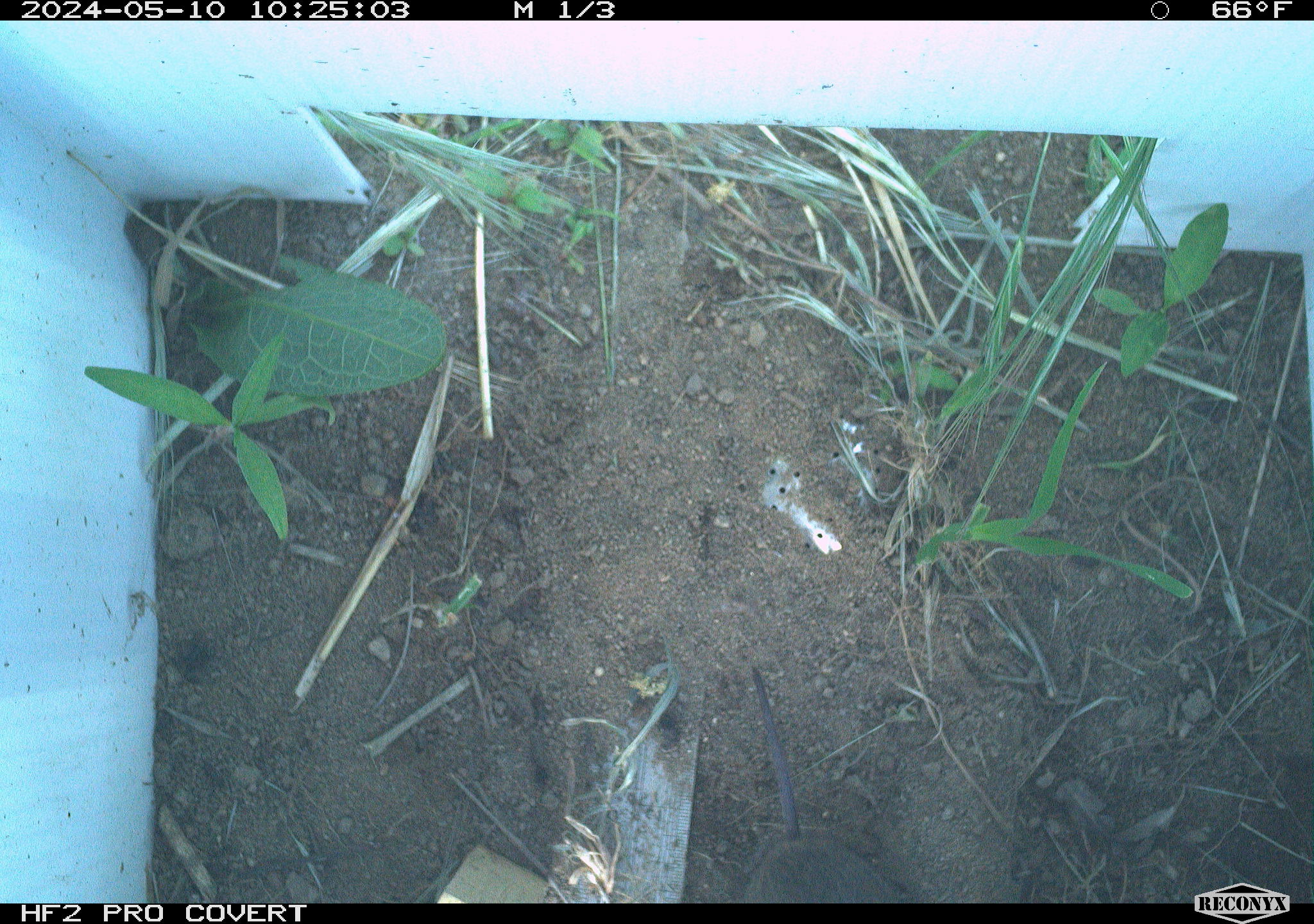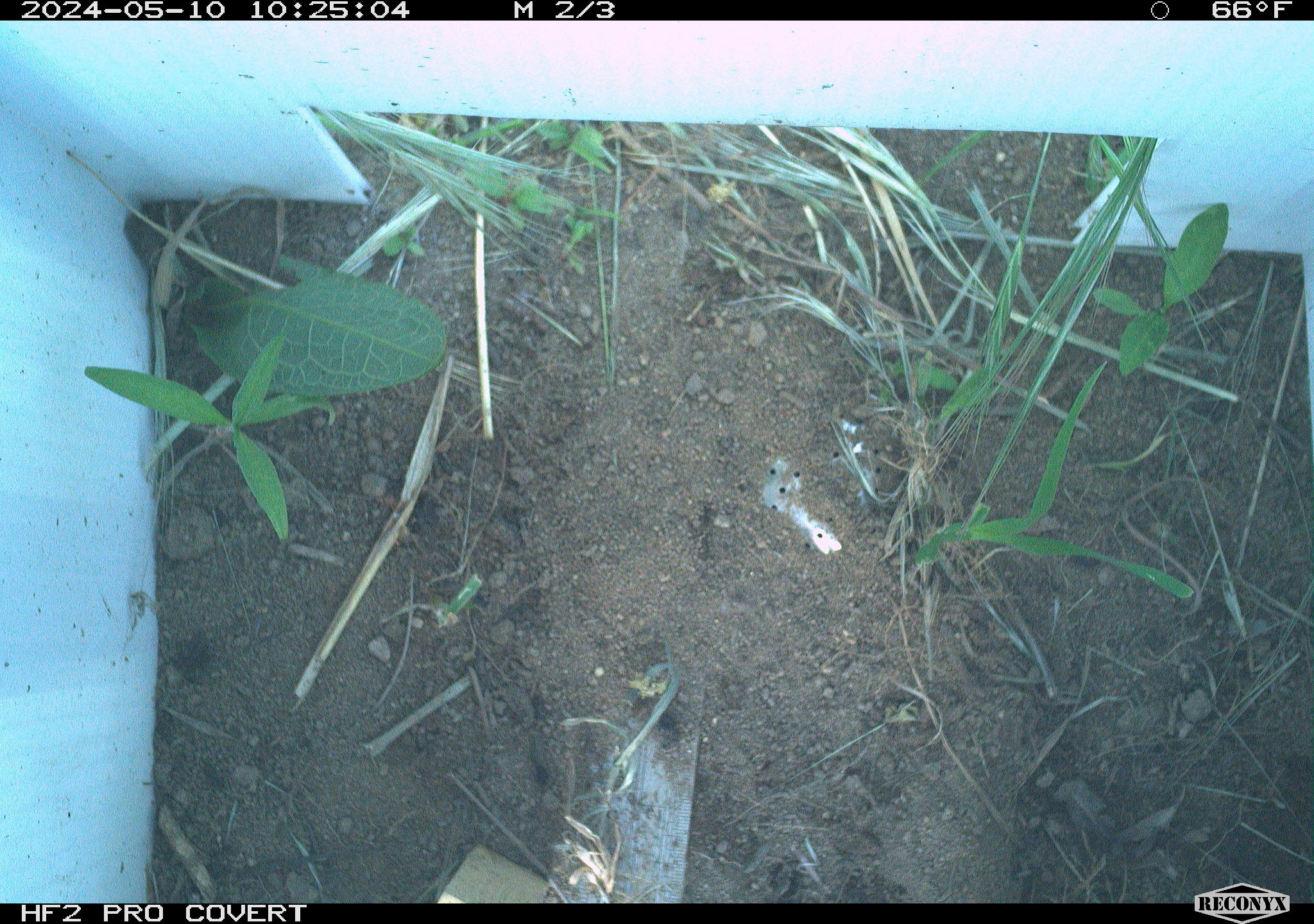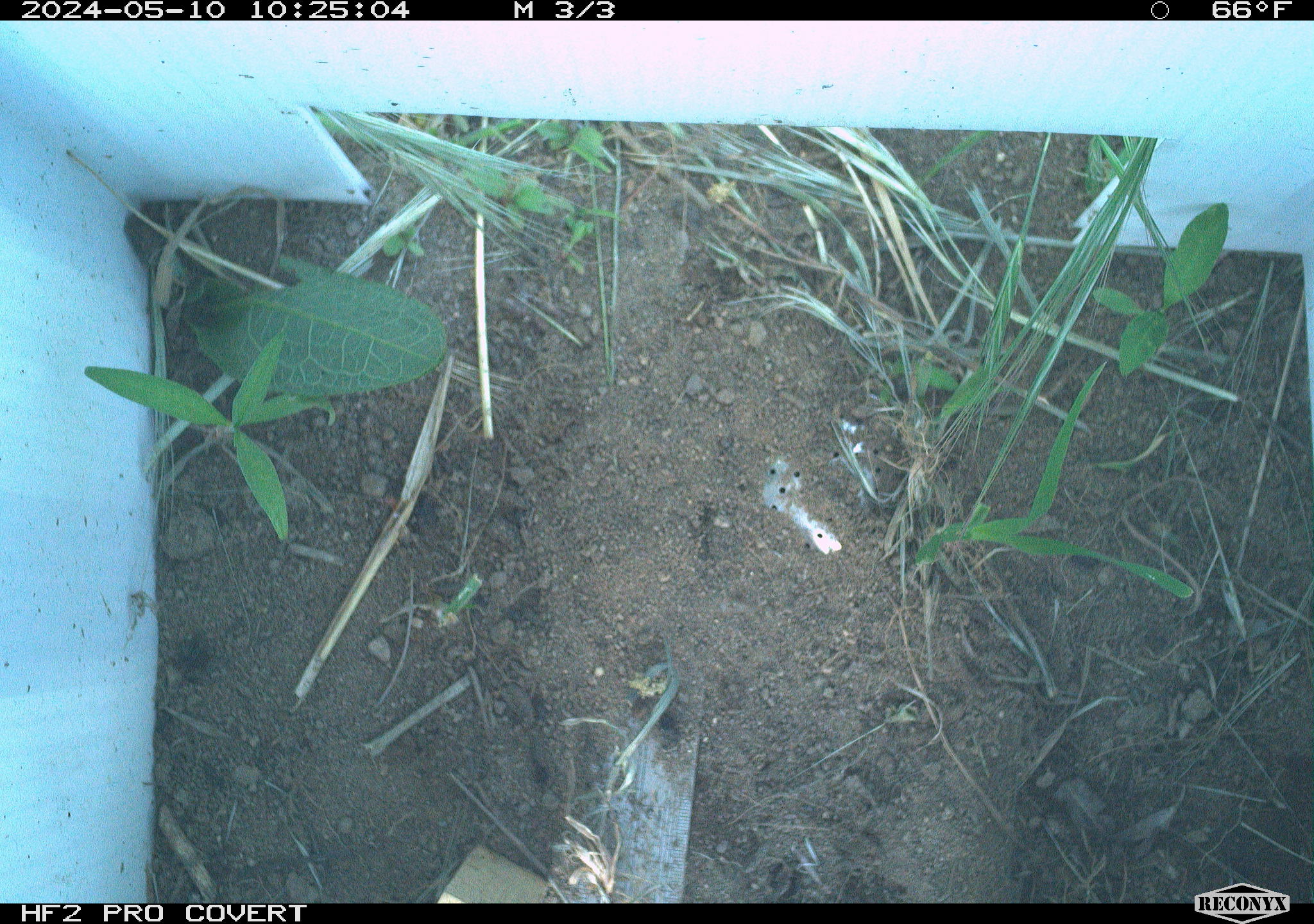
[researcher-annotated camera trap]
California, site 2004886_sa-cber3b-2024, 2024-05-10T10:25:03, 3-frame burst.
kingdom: Animalia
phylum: Chordata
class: Mammalia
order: Rodentia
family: Cricetidae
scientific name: Arvicolinae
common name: voles, lemmings, and muskrats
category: arvicolinae subfamily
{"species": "arvicolinae subfamily (voles, lemmings, and muskrats) (Arvicolinae)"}